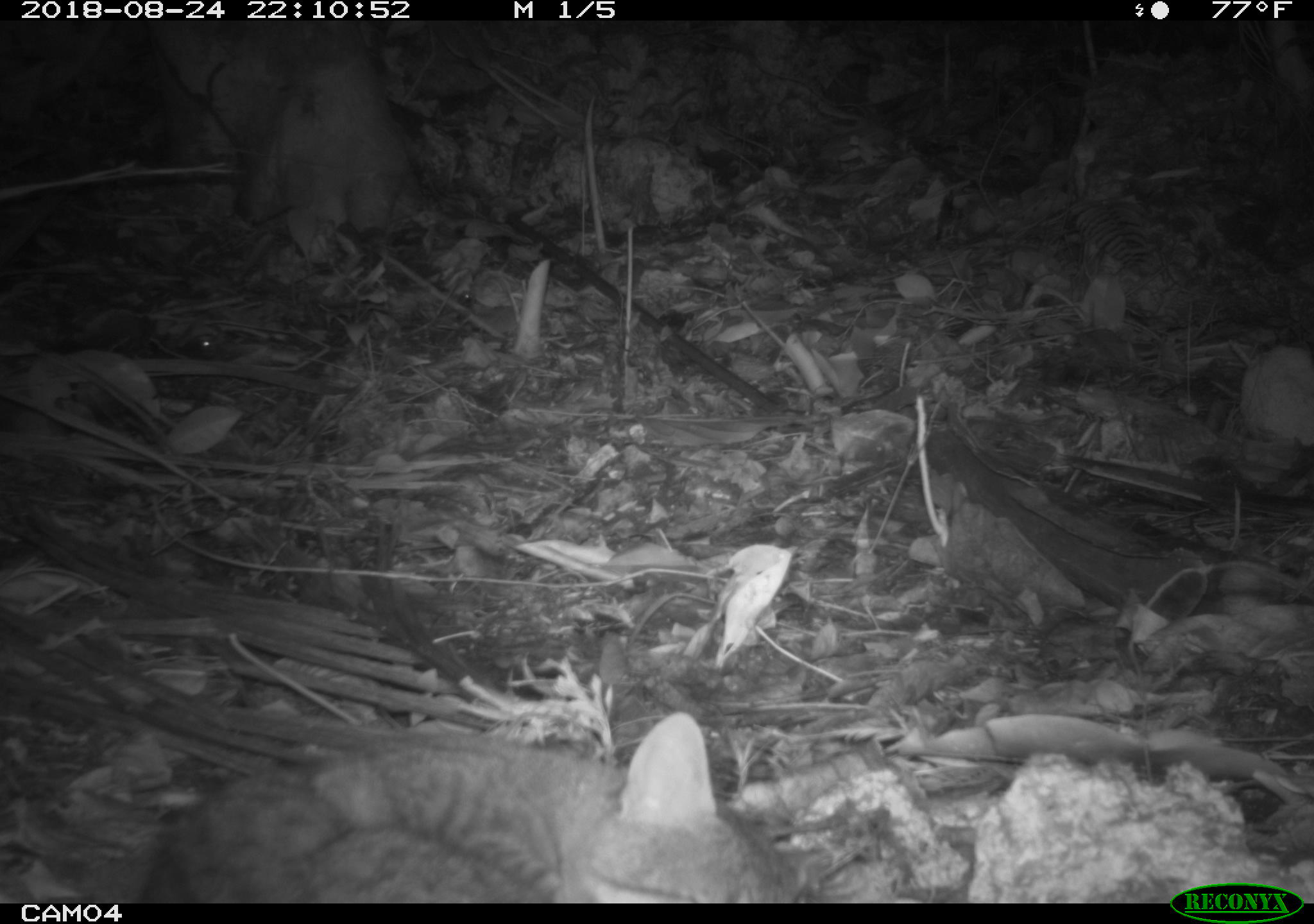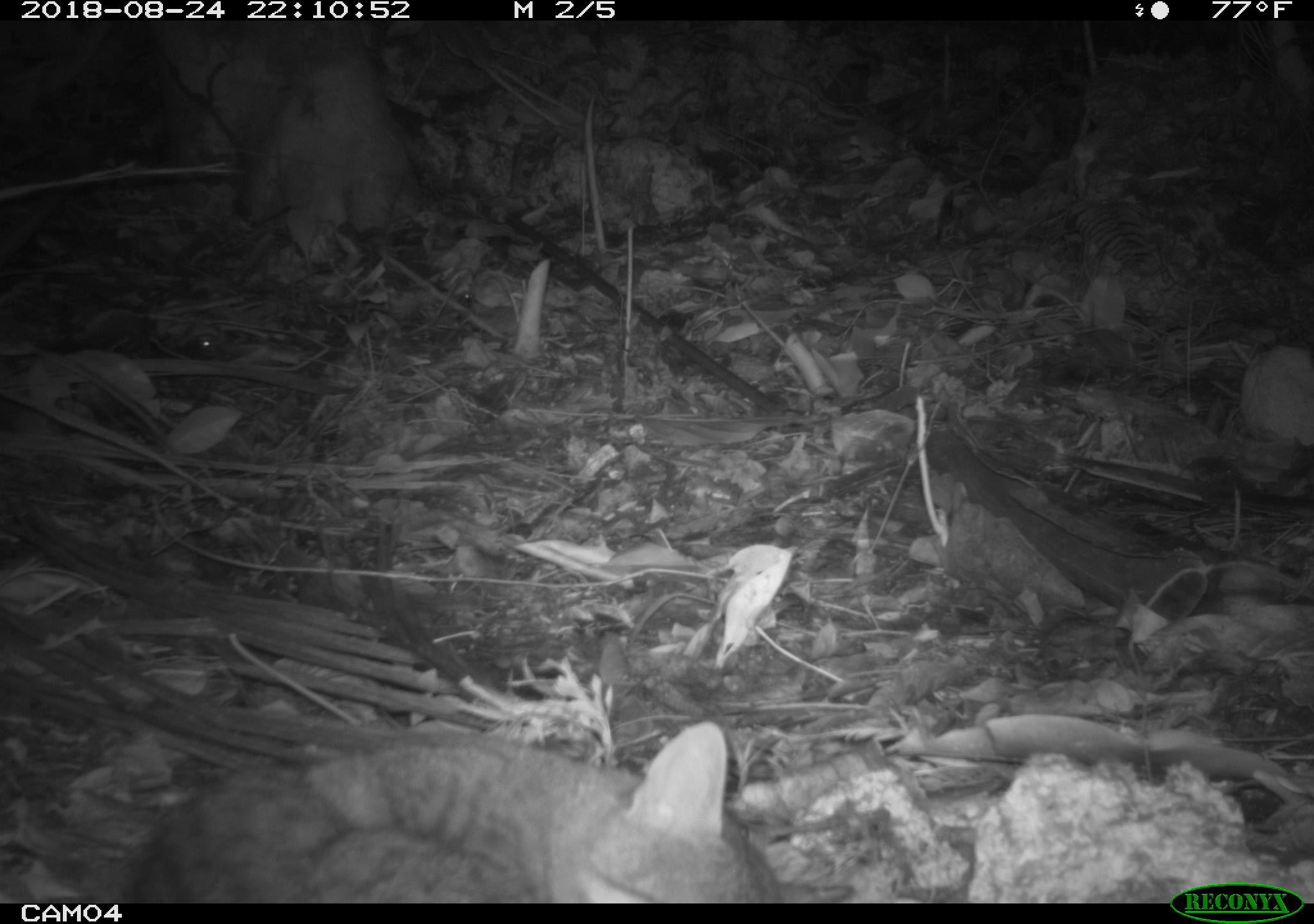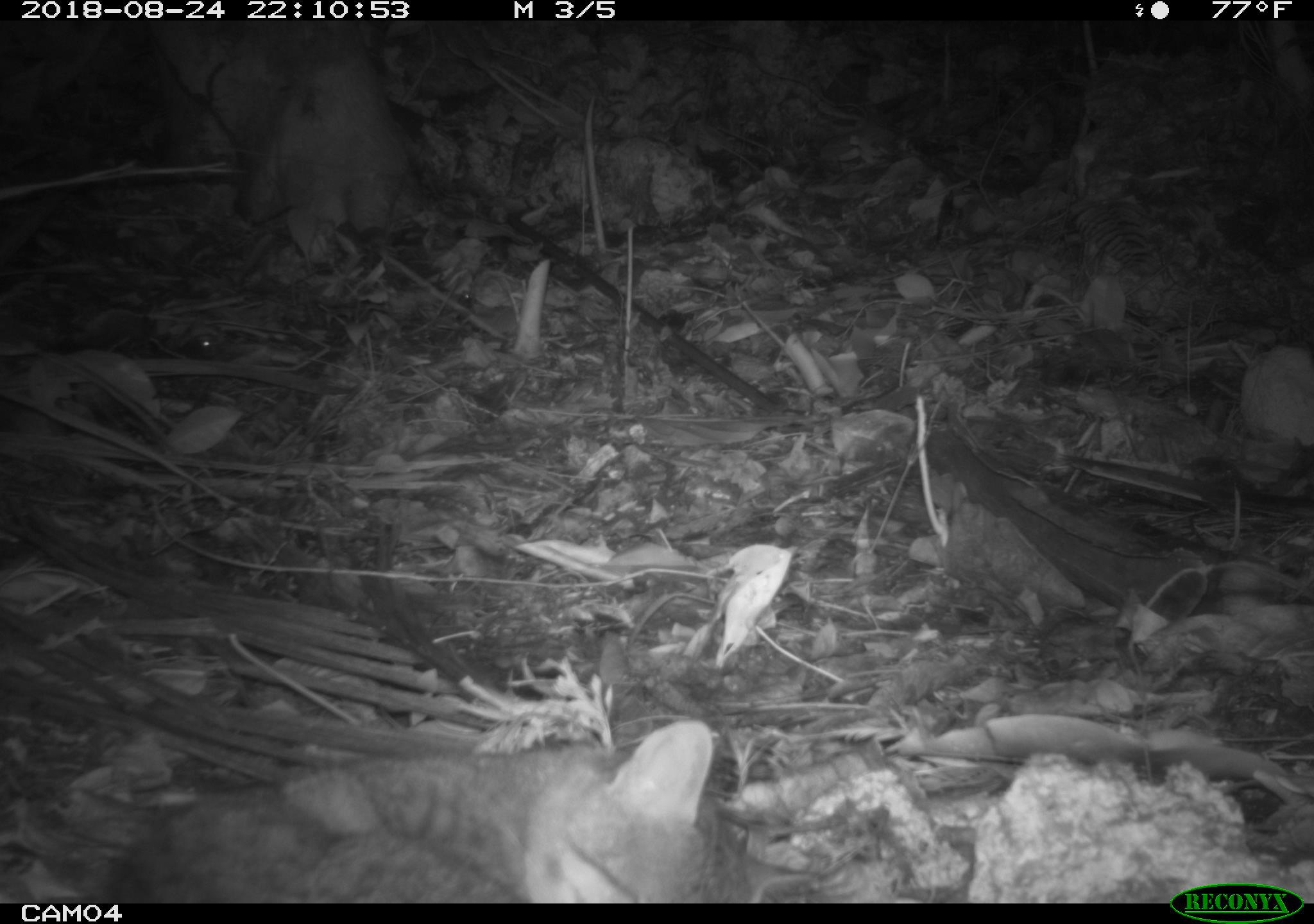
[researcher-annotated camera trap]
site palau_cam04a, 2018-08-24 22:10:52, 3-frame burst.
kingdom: Animalia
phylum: Chordata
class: Mammalia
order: Carnivora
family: Felidae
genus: Felis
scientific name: Felis catus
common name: cat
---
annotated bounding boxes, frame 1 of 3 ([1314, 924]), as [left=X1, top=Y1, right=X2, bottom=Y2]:
cat: [left=134, top=713, right=828, bottom=903]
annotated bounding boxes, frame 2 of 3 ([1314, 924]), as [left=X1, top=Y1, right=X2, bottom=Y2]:
cat: [left=126, top=725, right=855, bottom=901]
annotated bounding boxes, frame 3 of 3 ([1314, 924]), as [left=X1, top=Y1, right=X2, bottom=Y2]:
cat: [left=78, top=710, right=771, bottom=904]